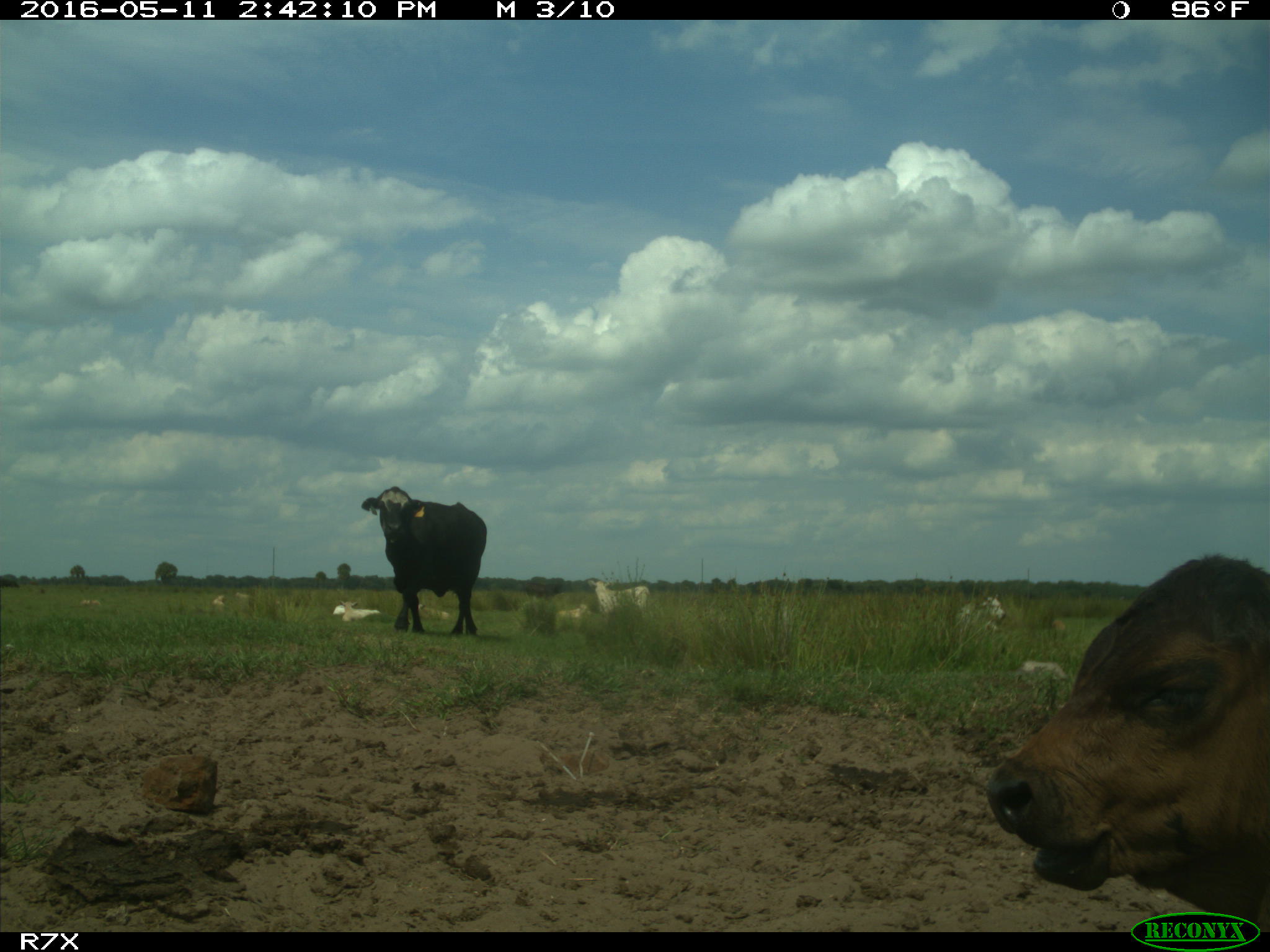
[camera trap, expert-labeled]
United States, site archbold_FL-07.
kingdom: Animalia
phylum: Chordata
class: Mammalia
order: Artiodactyla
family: Bovidae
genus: Bos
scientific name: Bos taurus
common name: domestic cow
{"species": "Bos taurus (domestic cow)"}